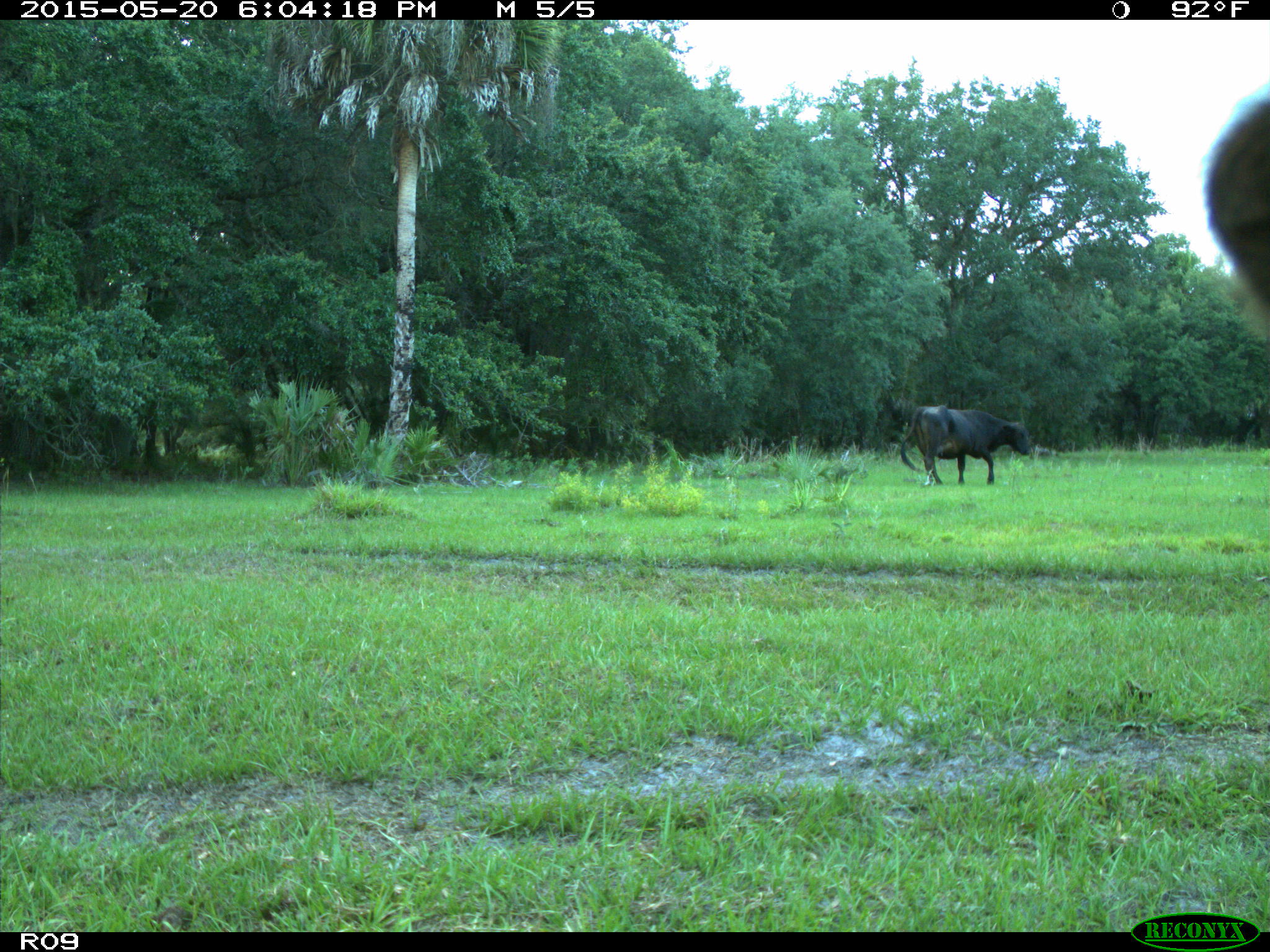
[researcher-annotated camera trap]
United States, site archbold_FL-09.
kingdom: Animalia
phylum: Chordata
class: Mammalia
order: Artiodactyla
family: Bovidae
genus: Bos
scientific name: Bos taurus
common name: domestic cow